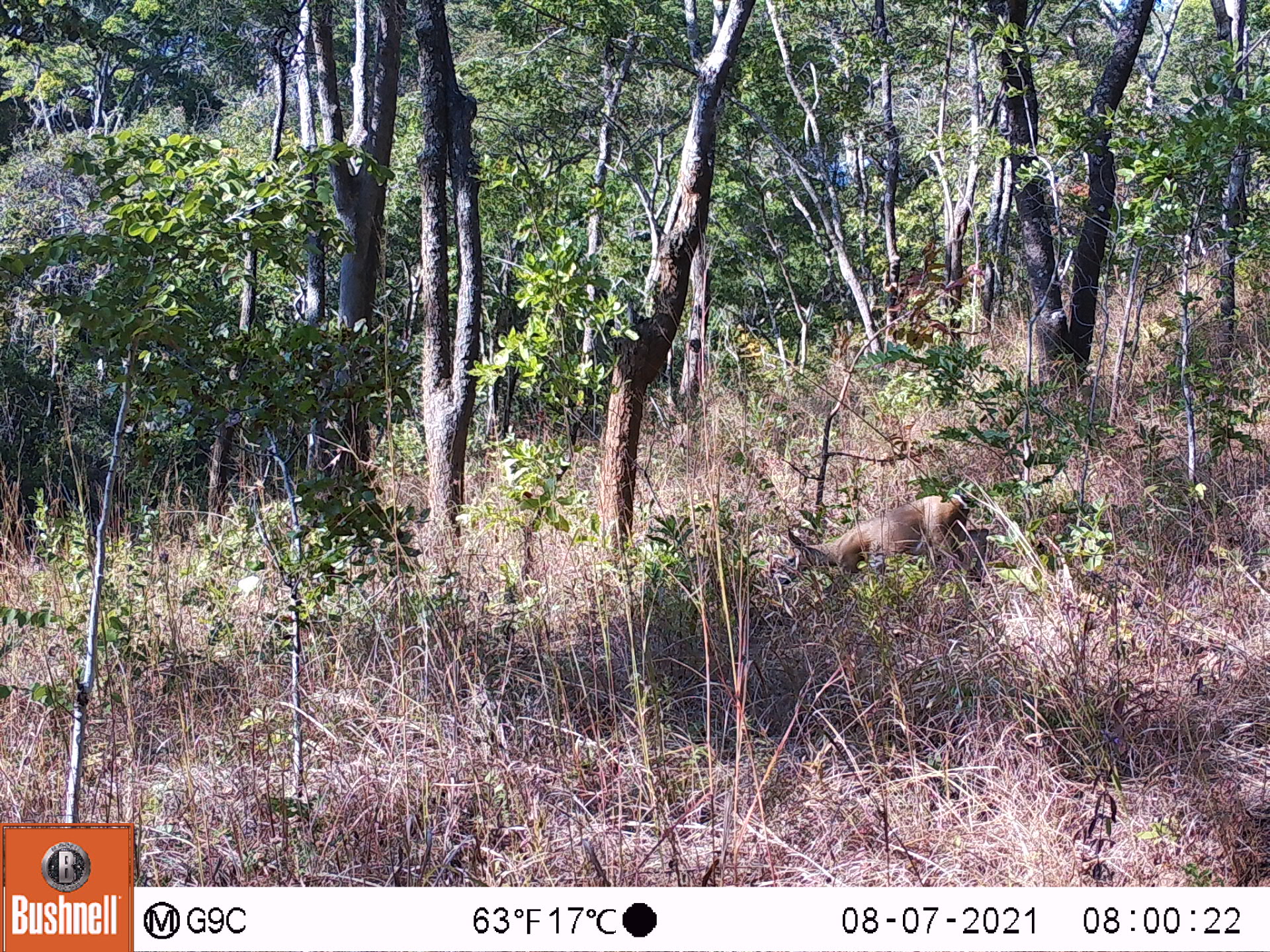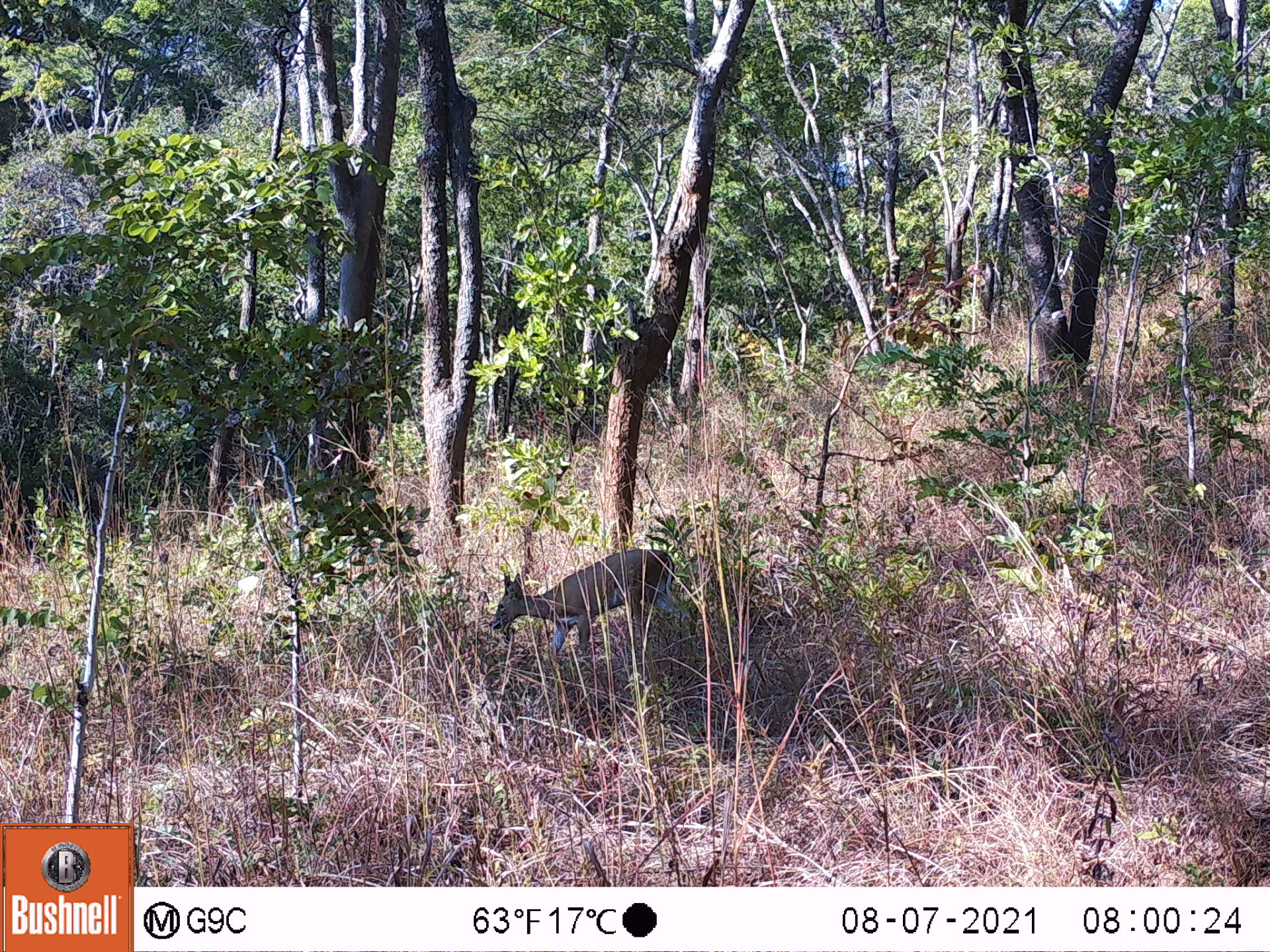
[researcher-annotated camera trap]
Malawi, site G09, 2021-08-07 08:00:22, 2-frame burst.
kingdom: Animalia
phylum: Chordata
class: Mammalia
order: Artiodactyla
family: Bovidae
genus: Sylvicapra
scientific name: Sylvicapra grimmia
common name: common duiker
Common duiker (Sylvicapra grimmia), count 1.